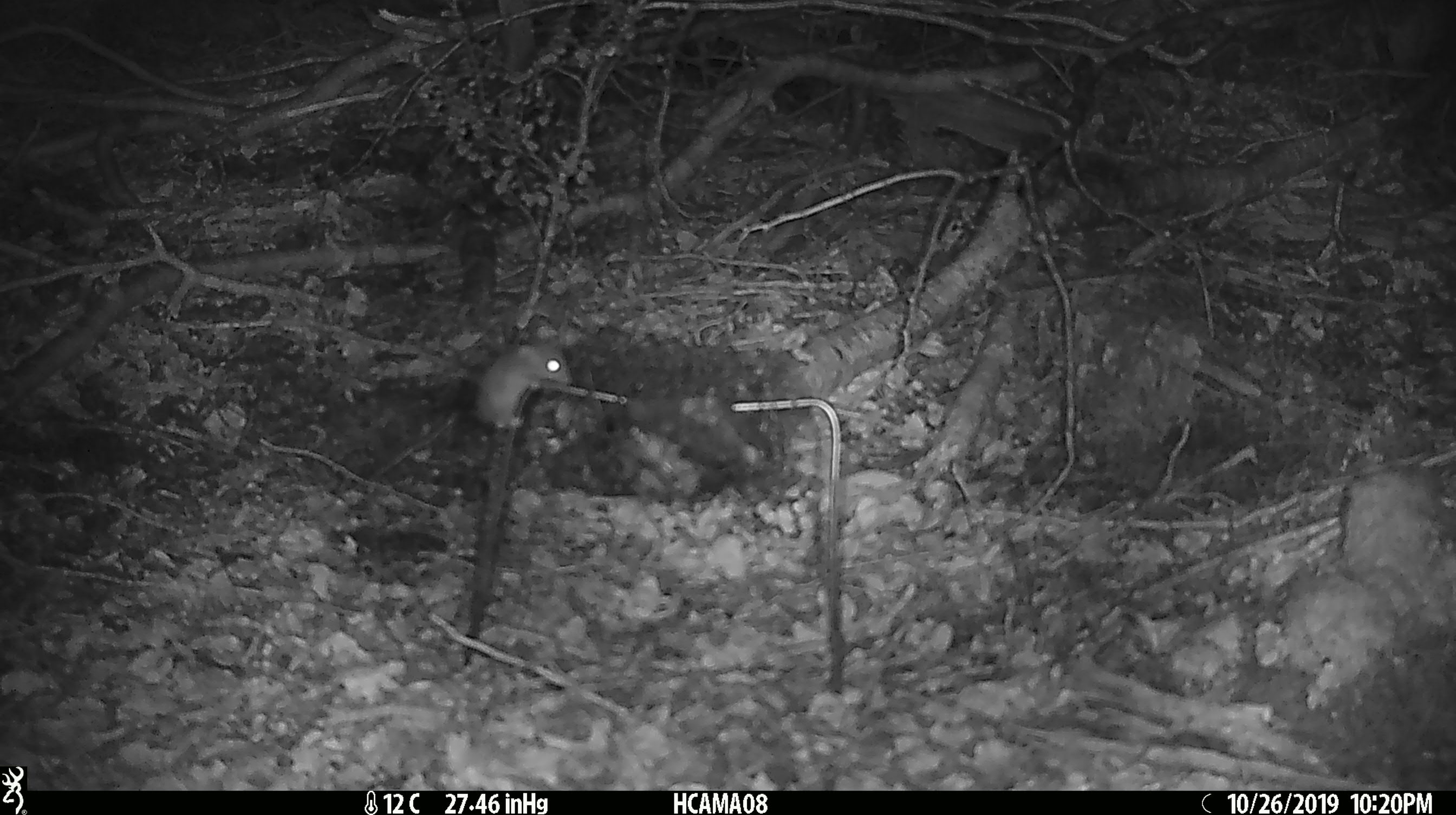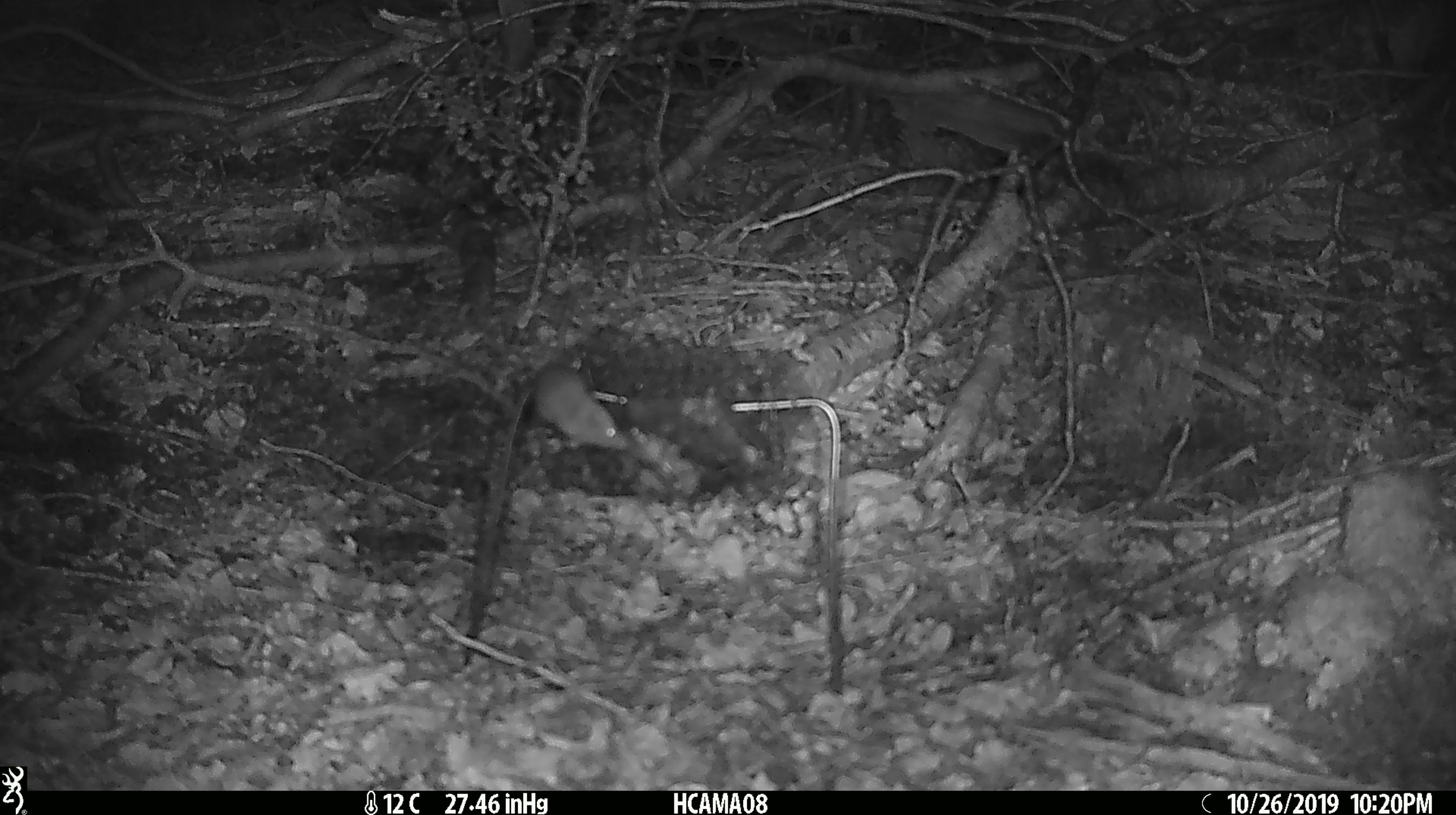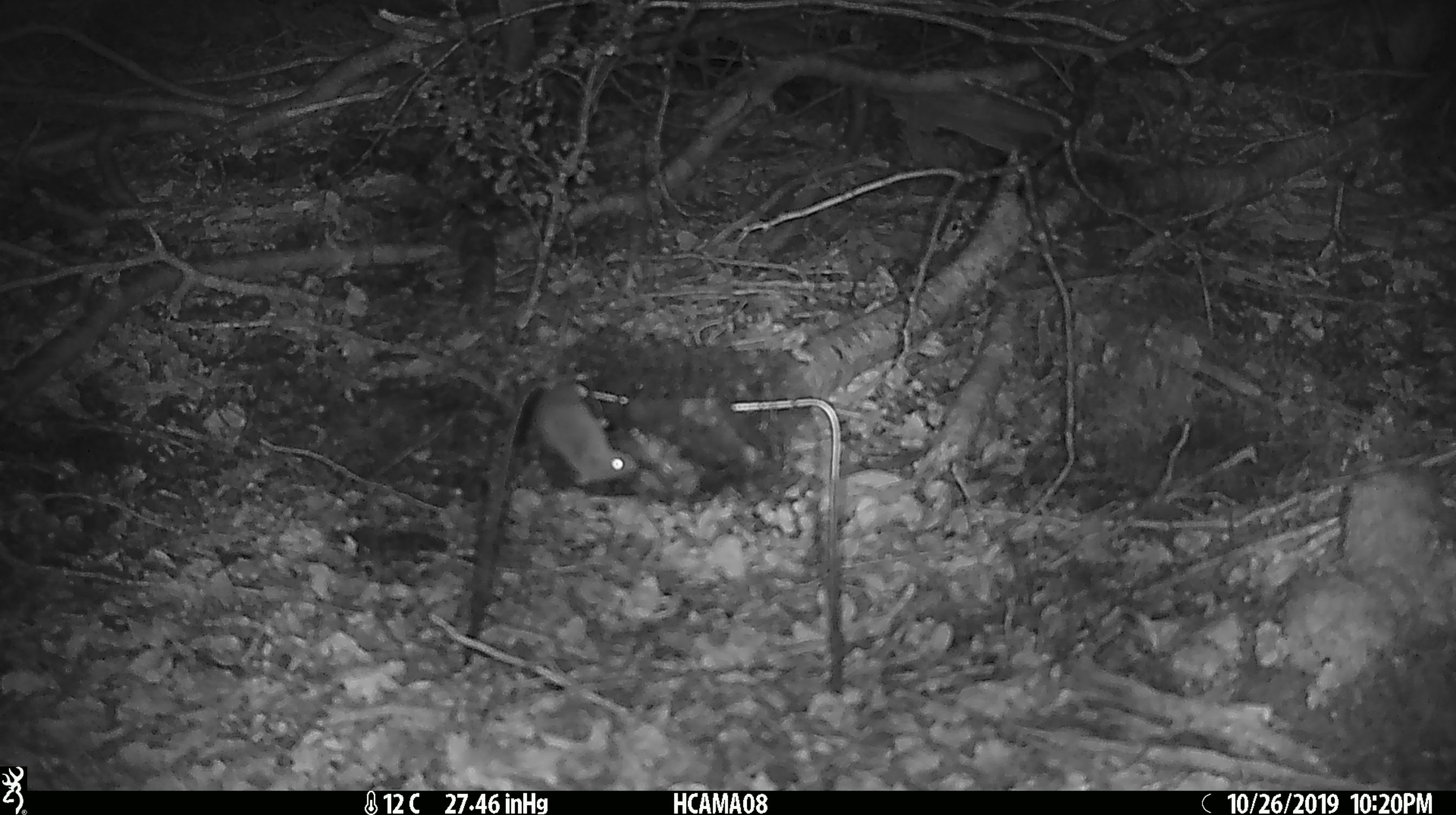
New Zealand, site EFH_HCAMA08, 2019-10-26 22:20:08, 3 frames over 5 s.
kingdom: Animalia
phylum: Chordata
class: Mammalia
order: Rodentia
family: Muridae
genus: Mus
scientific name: Mus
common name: mouse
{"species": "mouse (Mus)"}